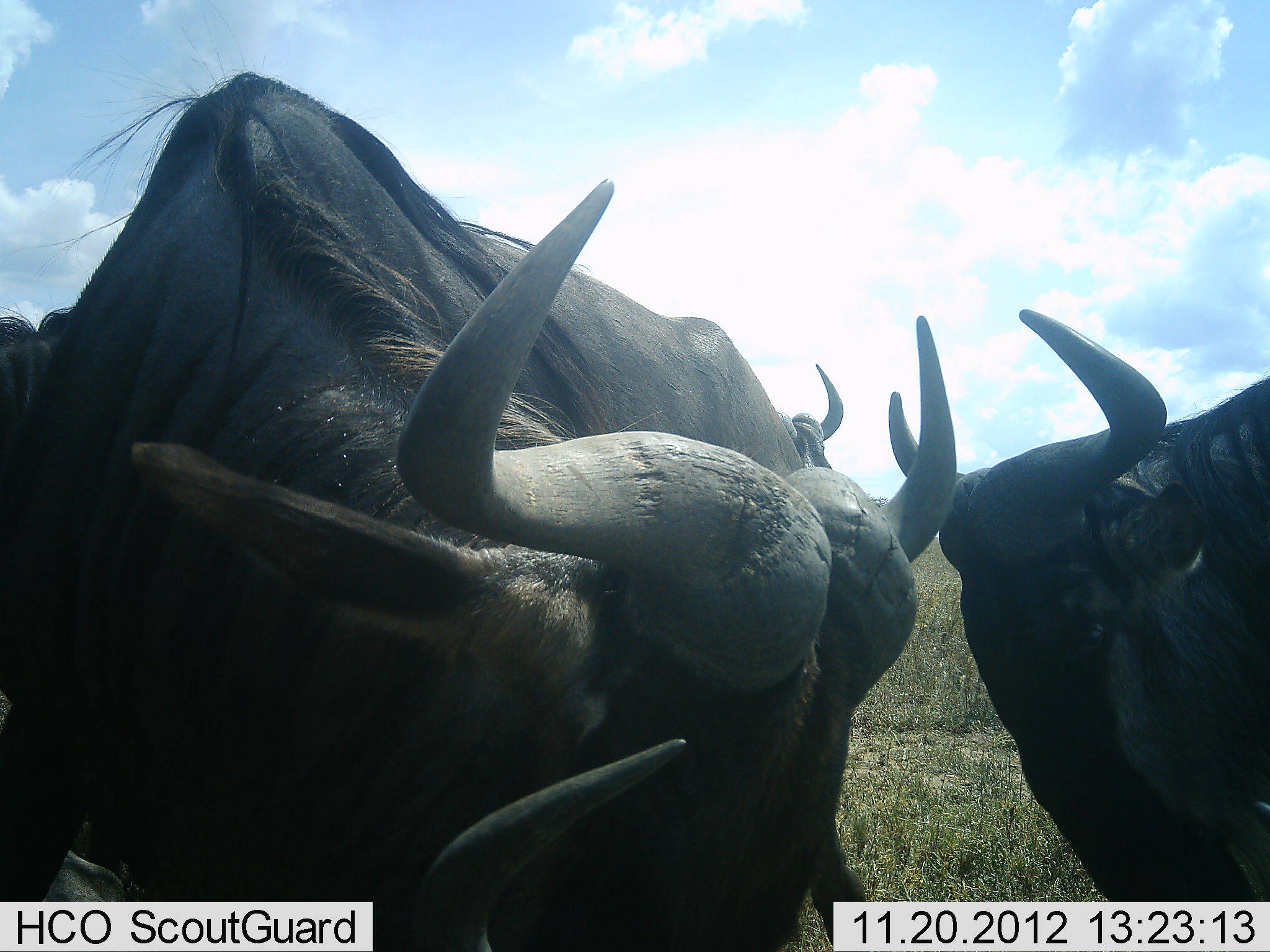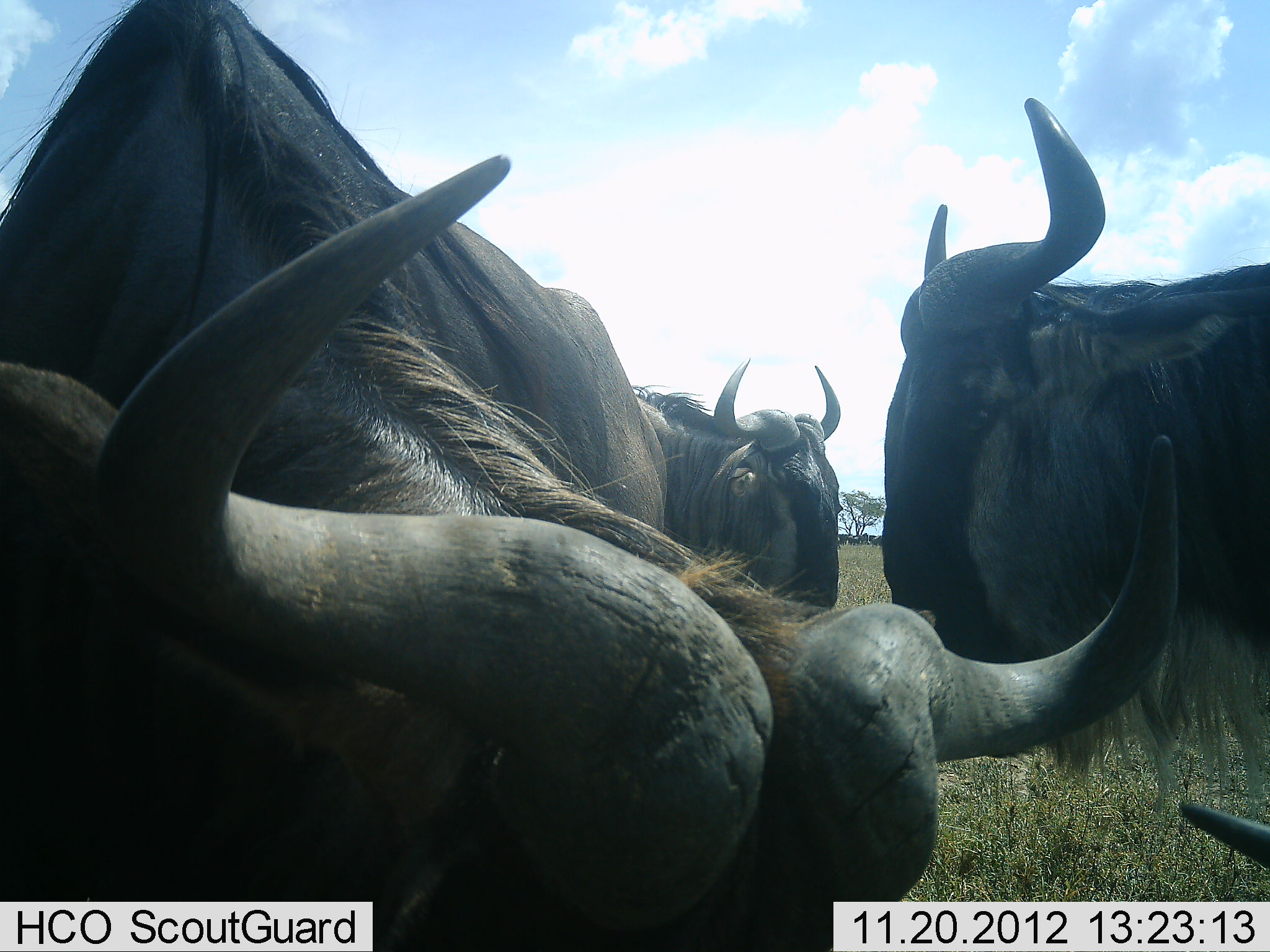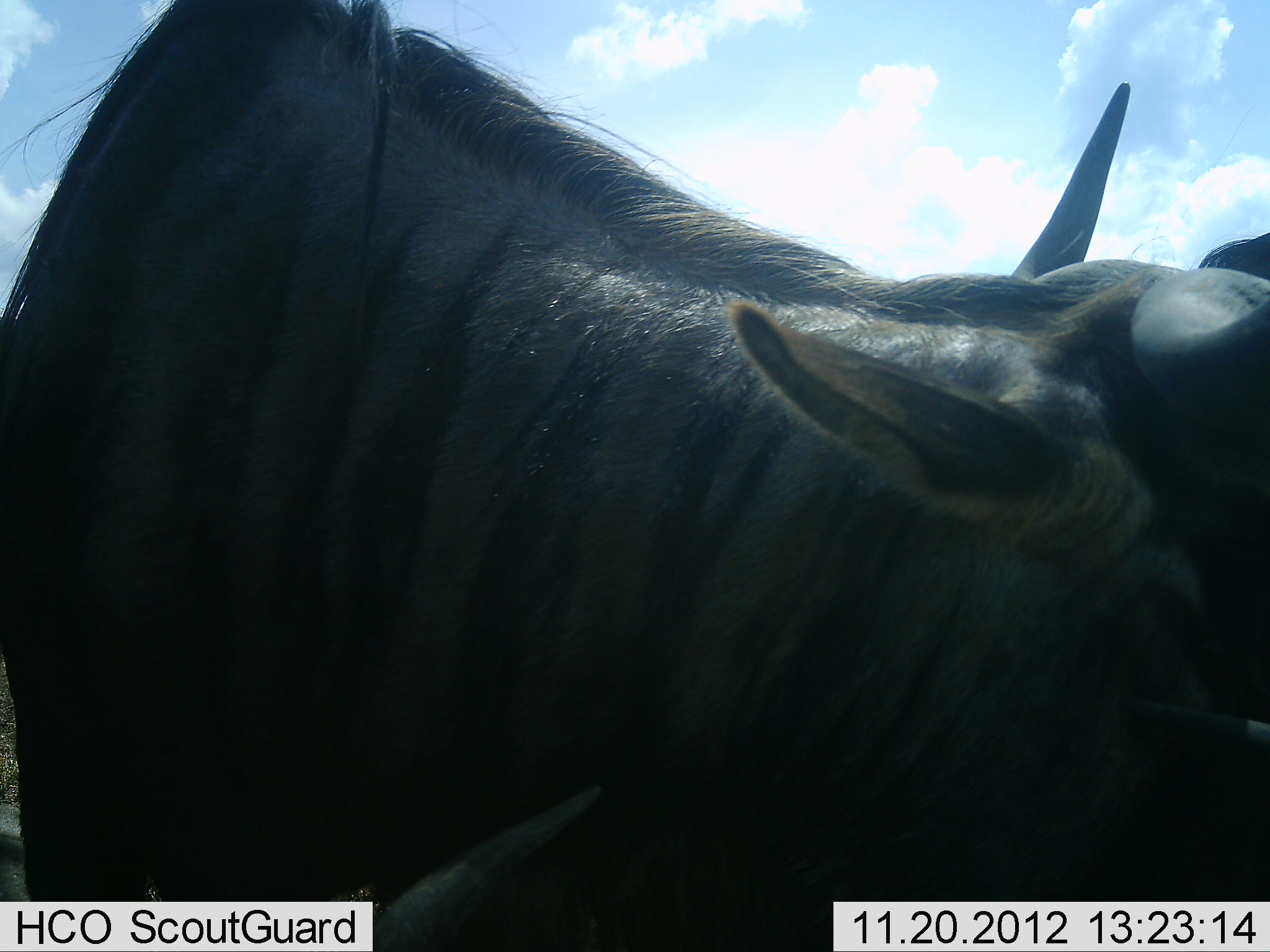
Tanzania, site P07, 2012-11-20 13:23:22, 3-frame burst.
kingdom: Animalia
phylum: Chordata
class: Mammalia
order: Artiodactyla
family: Bovidae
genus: Connochaetes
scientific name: Connochaetes taurinus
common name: blue wildebeest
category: wildebeest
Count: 4.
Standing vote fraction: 80%.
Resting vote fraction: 30%.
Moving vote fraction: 10%.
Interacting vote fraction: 0%.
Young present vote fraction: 10%.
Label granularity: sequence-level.